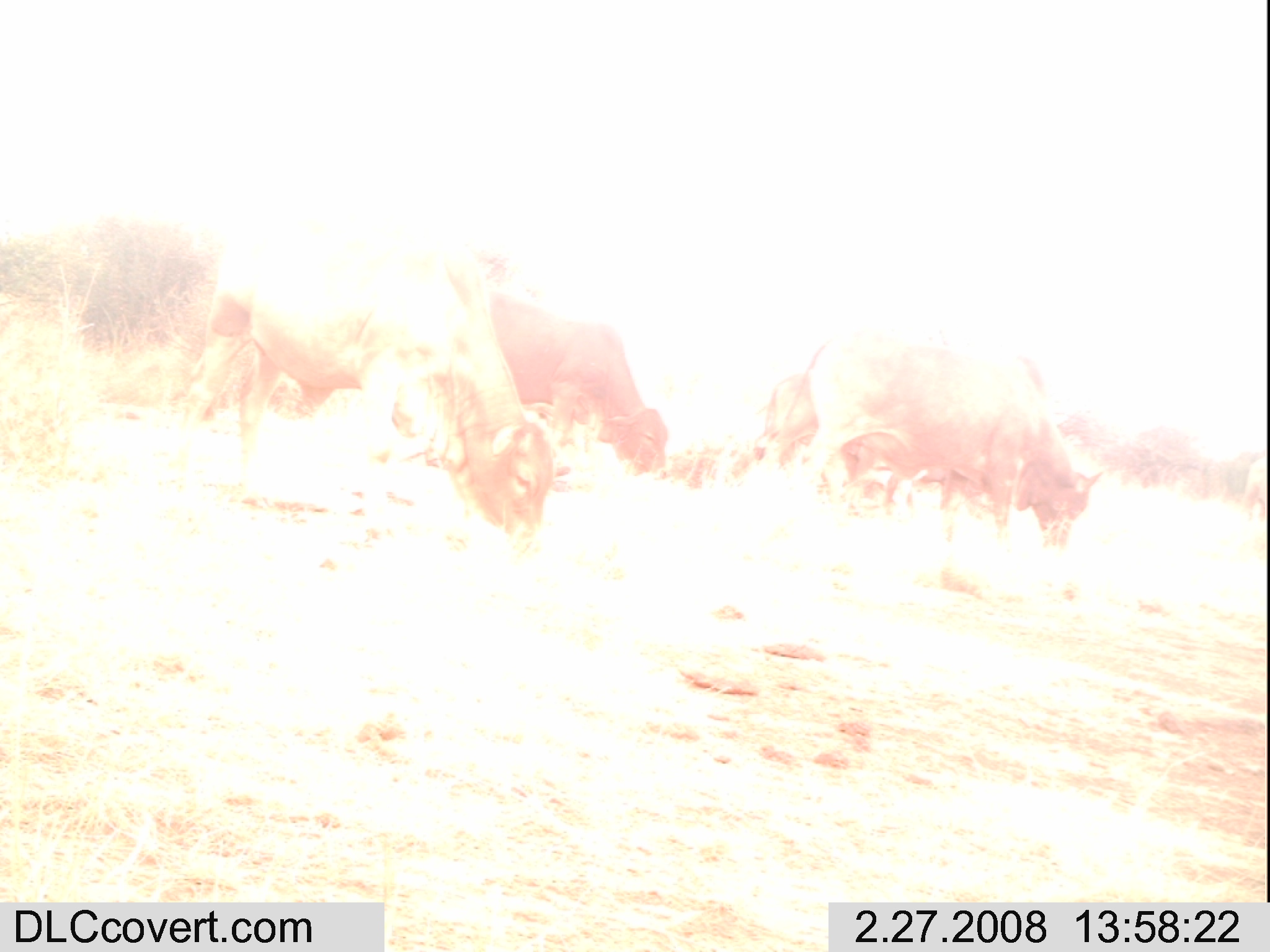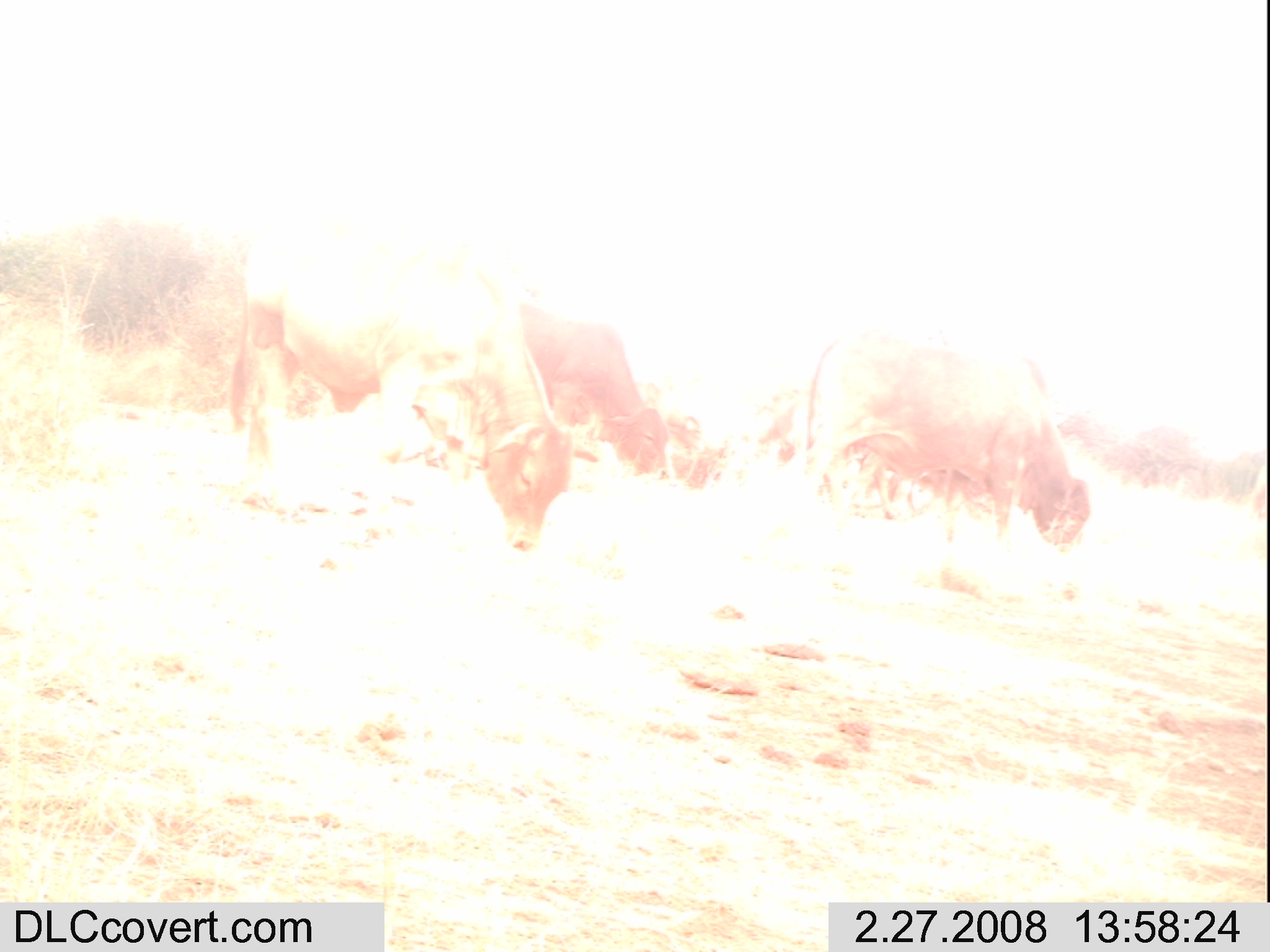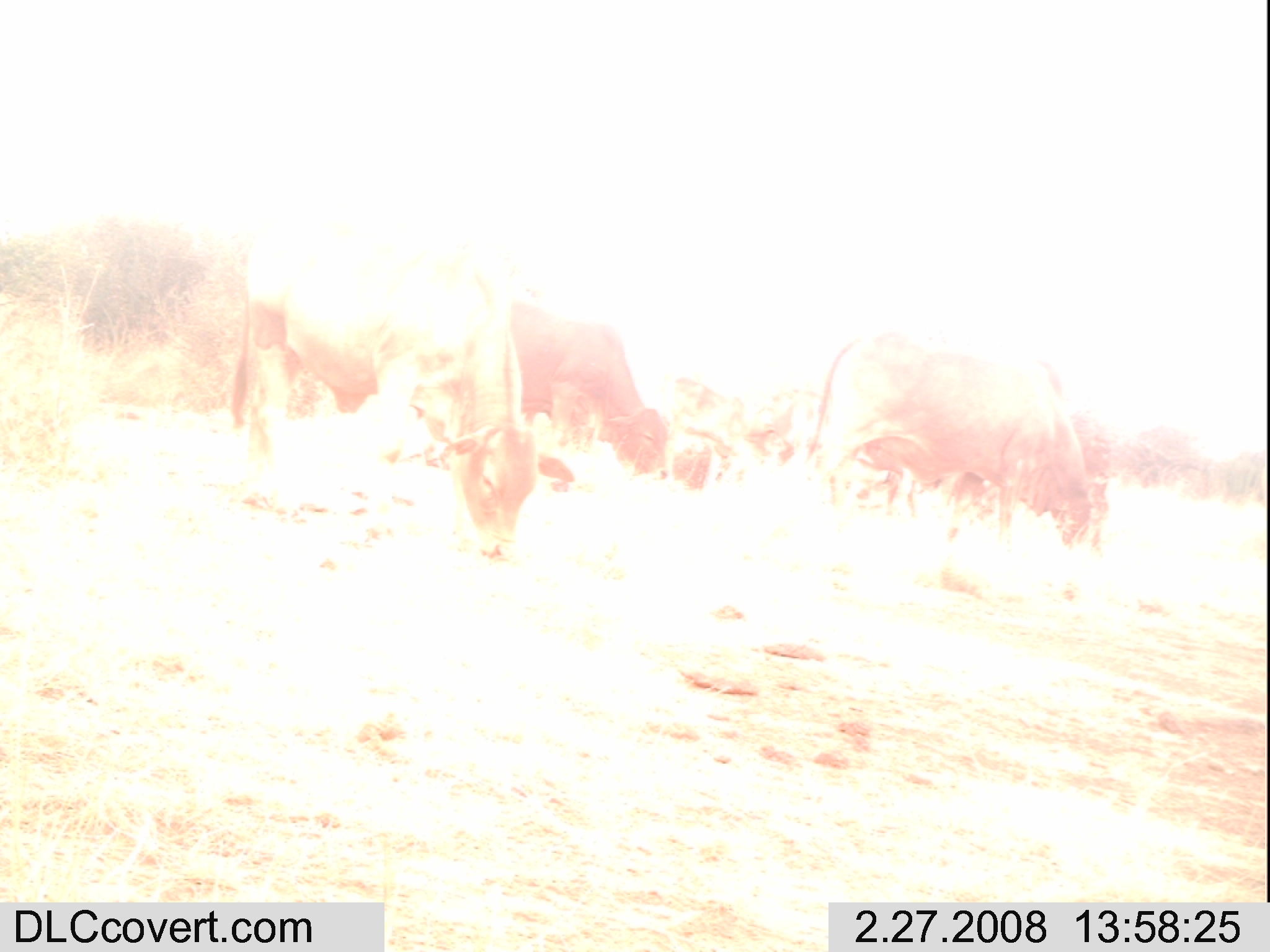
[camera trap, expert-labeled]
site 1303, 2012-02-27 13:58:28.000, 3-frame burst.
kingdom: Animalia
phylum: Chordata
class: Mammalia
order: Artiodactyla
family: Bovidae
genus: Bos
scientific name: Bos taurus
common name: domestic cattle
Bos taurus (domestic cattle), count 4.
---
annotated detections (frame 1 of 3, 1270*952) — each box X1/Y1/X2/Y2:
bos taurus: 168/191/554/559; 775/331/1101/553; 483/292/671/484; 750/372/922/525; 1240/458/1270/526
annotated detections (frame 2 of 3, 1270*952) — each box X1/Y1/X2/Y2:
bos taurus: 228/210/600/552; 792/330/1091/558; 503/301/673/484; 852/451/988/544